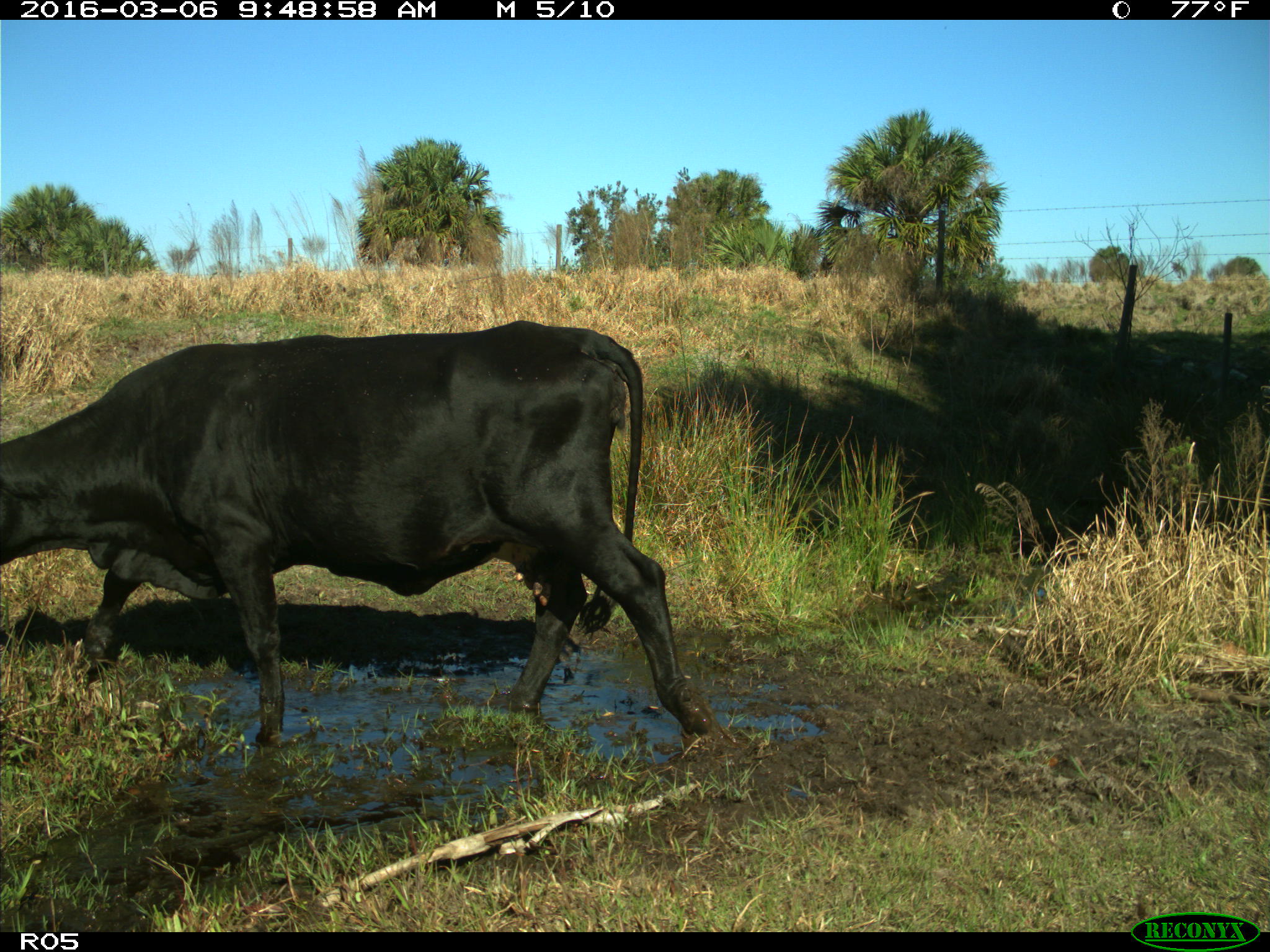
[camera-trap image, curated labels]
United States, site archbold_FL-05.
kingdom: Animalia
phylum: Chordata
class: Mammalia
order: Artiodactyla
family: Bovidae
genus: Bos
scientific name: Bos taurus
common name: domestic cow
Bos taurus (domestic cow).